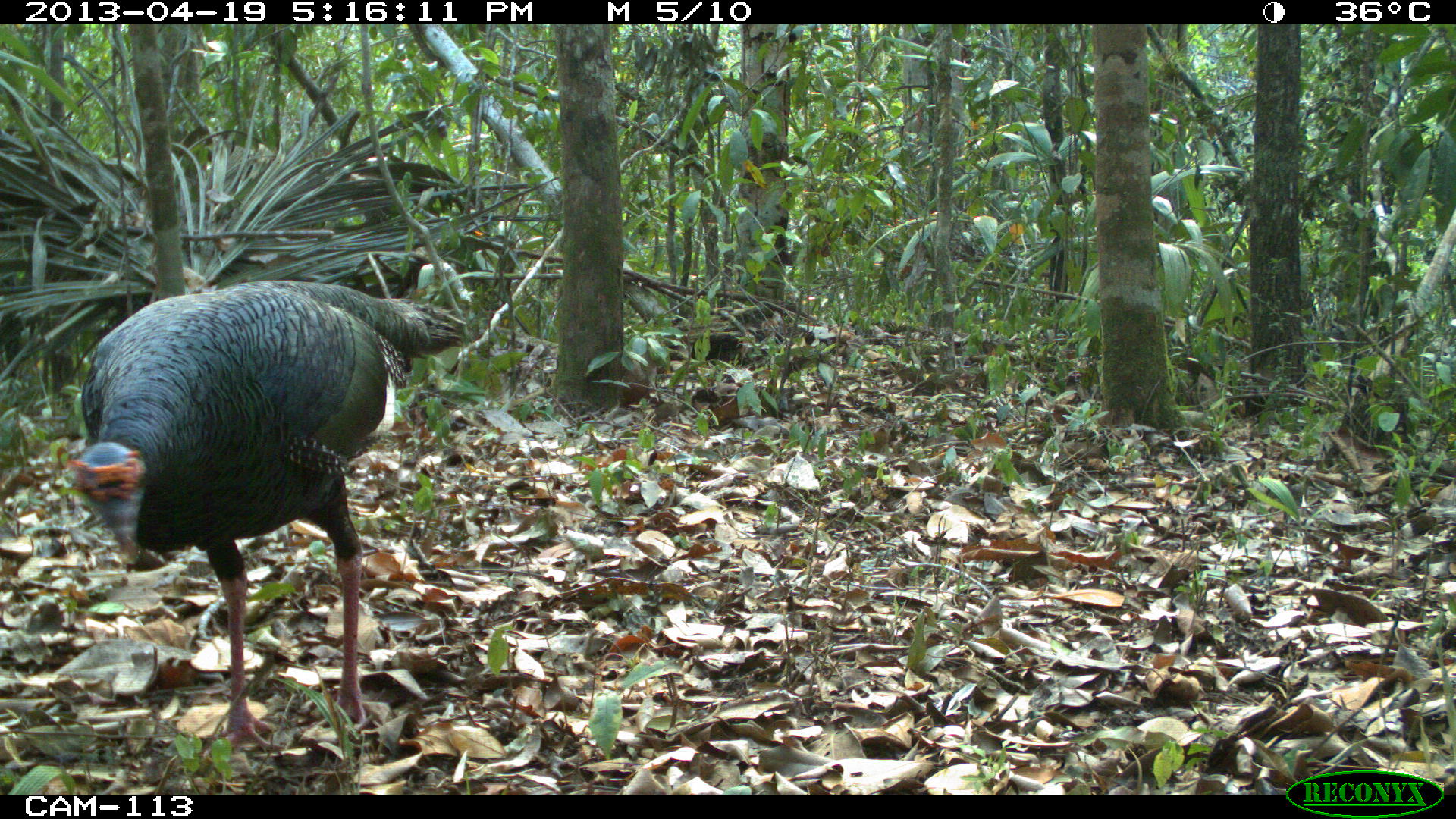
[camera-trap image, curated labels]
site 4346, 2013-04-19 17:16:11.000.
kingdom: Animalia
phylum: Chordata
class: Aves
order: Galliformes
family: Phasianidae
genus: Meleagris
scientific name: Meleagris ocellata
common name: ocellated turkey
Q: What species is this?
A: Meleagris ocellata (ocellated turkey).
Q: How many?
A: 1.